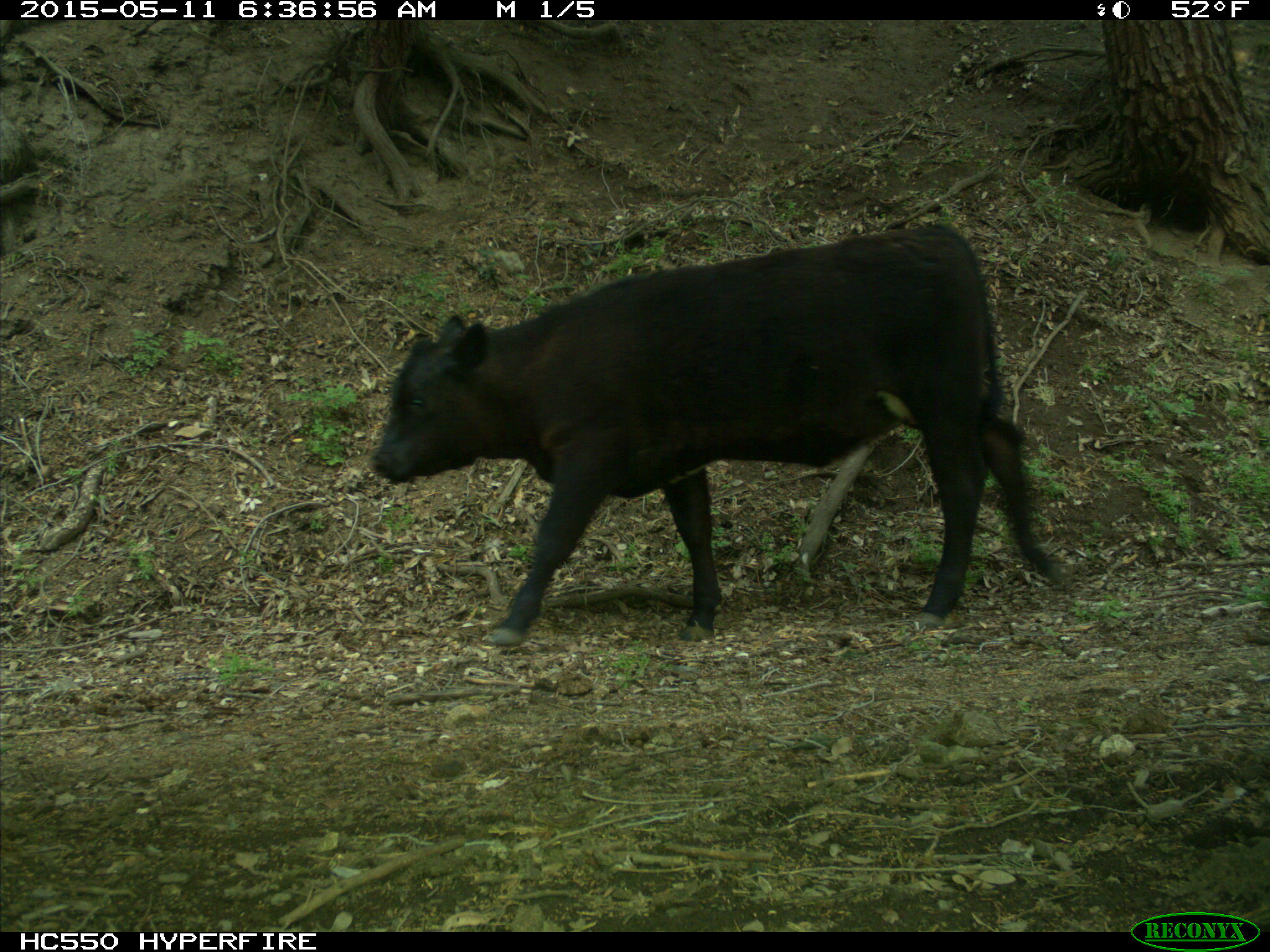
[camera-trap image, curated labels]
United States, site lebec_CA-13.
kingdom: Animalia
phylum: Chordata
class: Mammalia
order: Artiodactyla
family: Bovidae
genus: Bos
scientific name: Bos taurus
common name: domestic cow